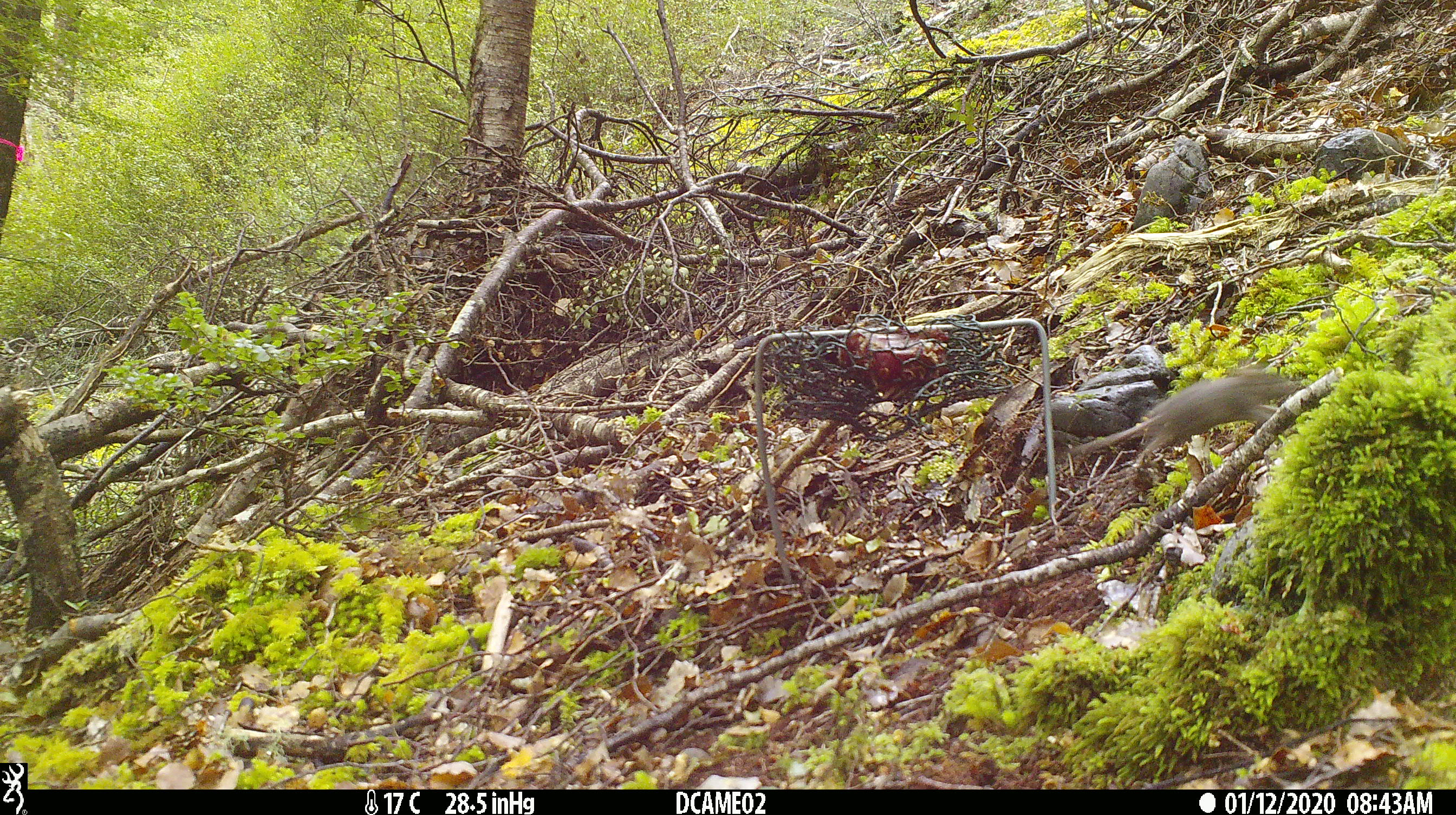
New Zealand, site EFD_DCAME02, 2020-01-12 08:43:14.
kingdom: Animalia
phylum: Chordata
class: Mammalia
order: Rodentia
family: Muridae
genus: Mus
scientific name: Mus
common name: mouse